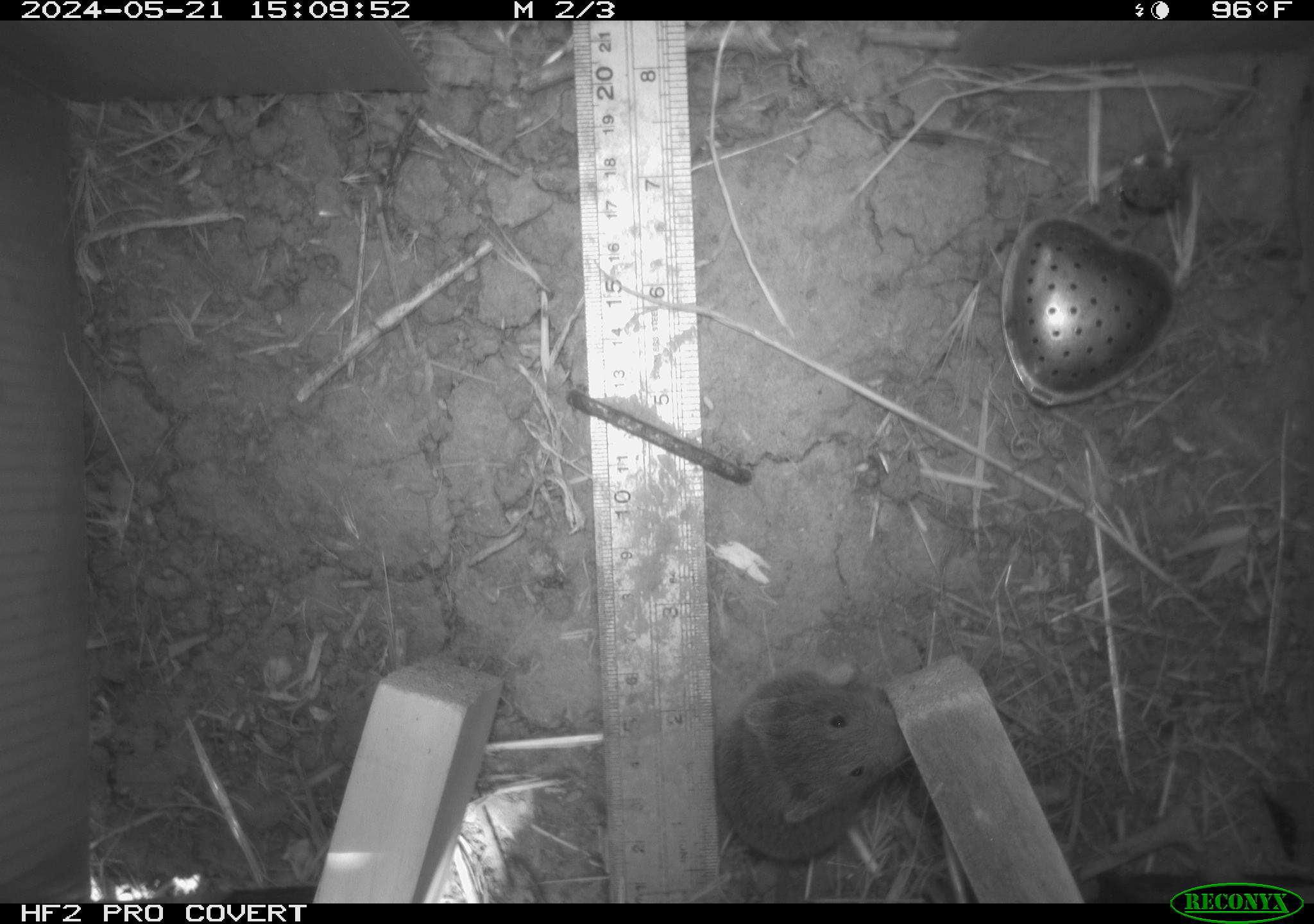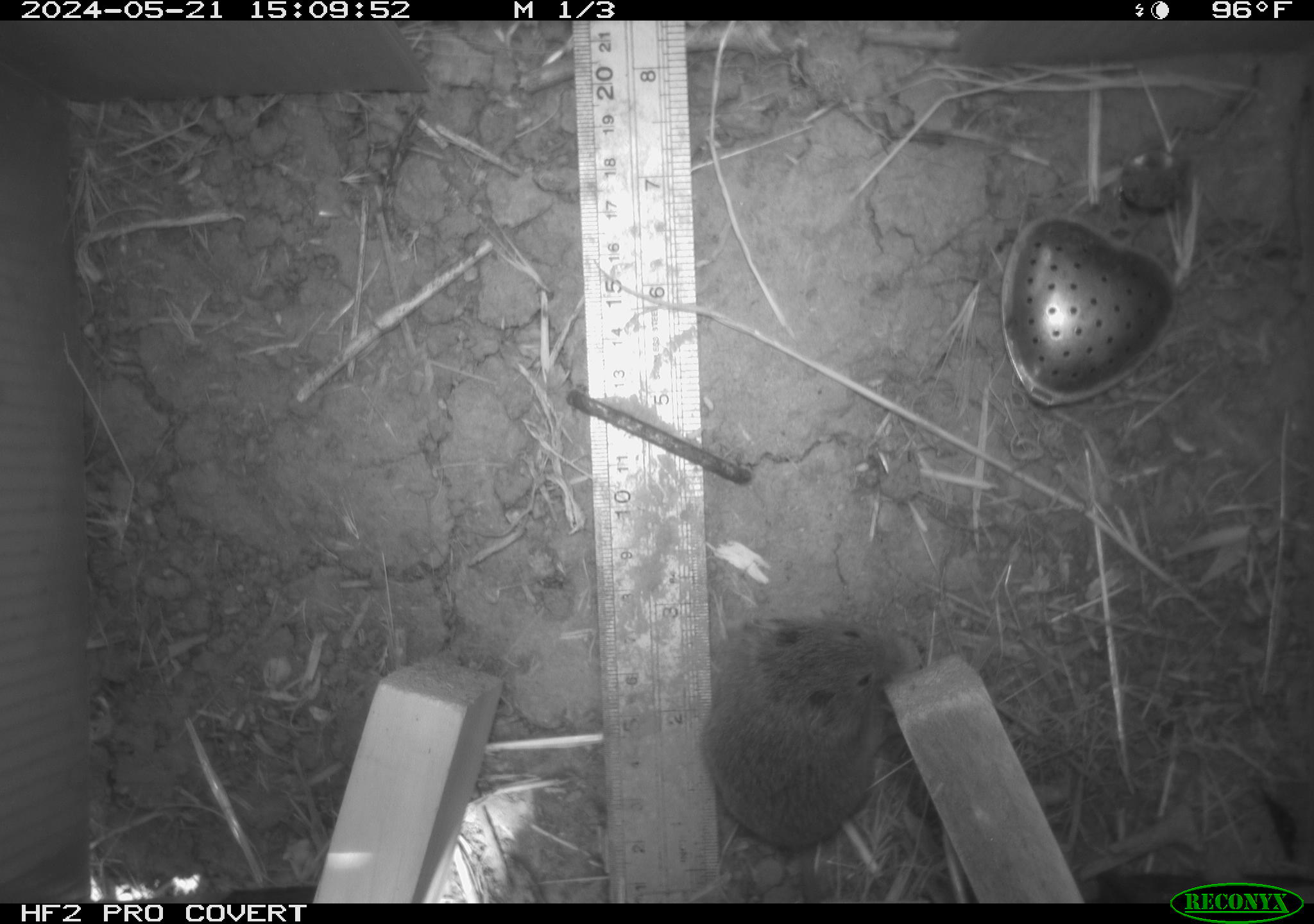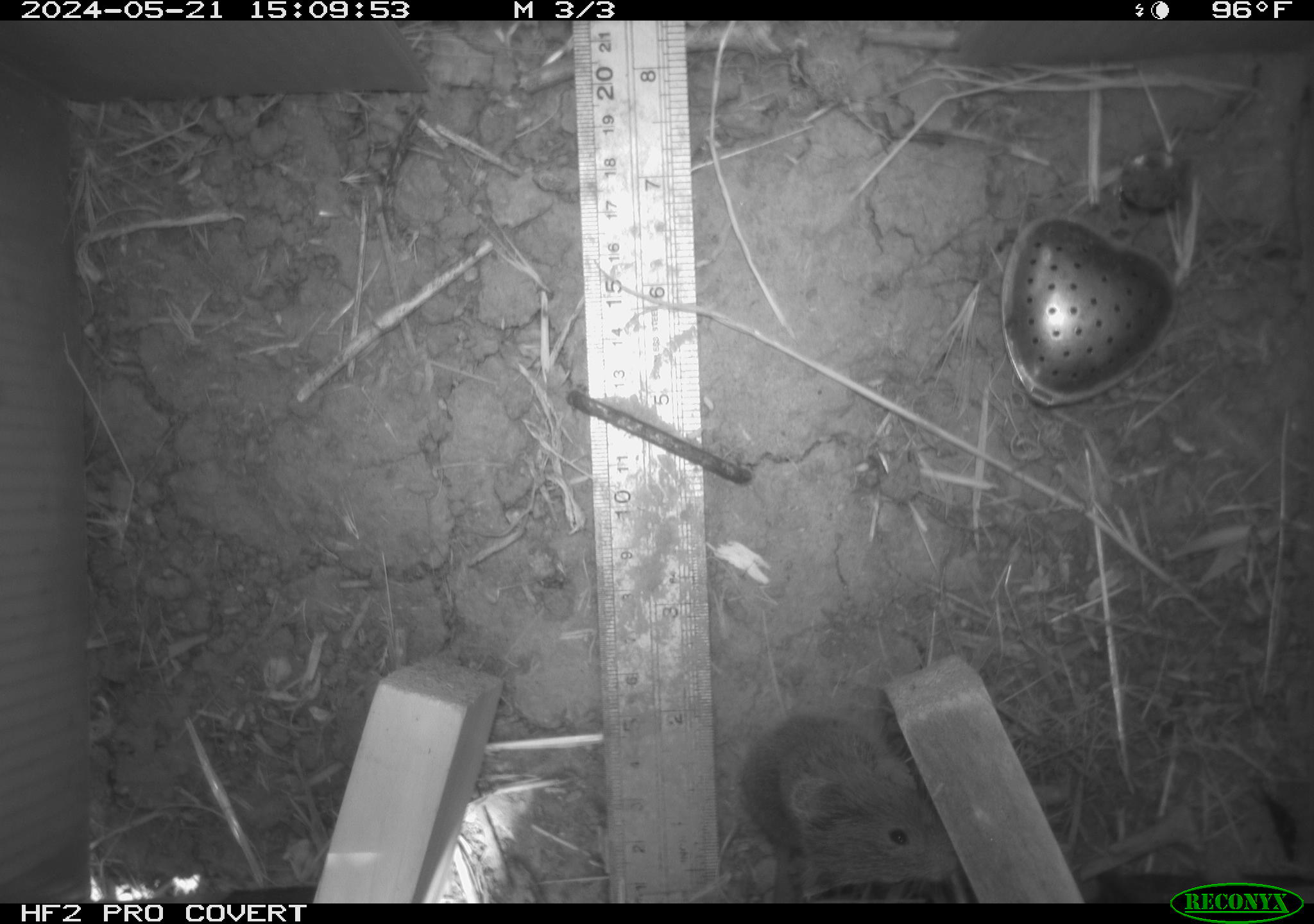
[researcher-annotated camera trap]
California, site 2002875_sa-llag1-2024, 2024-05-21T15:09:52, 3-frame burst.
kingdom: Animalia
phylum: Chordata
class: Mammalia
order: Rodentia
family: Cricetidae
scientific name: Arvicolinae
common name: voles, lemmings, and muskrats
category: arvicolinae subfamily